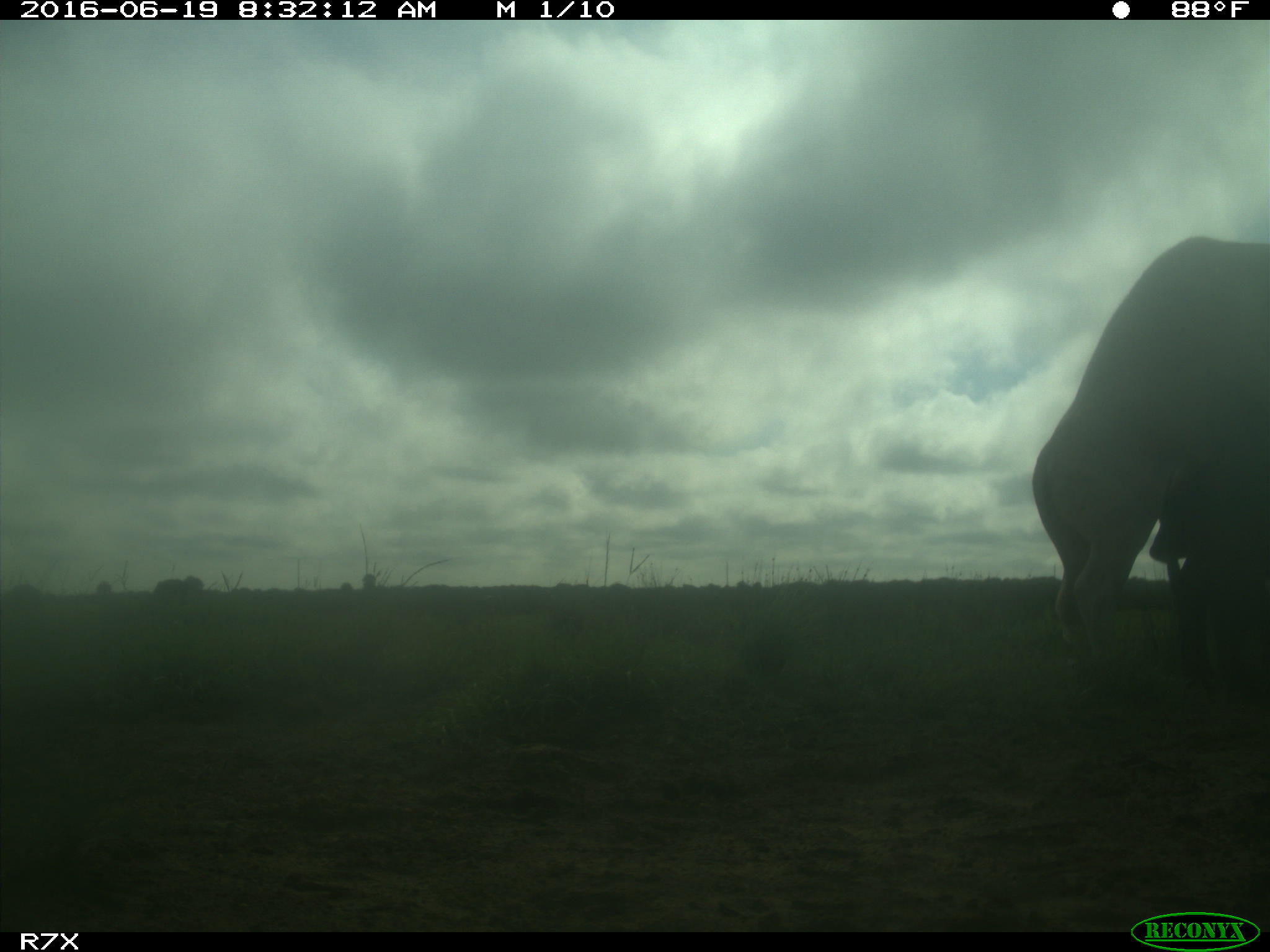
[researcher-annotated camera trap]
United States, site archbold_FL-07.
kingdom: Animalia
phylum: Chordata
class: Mammalia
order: Artiodactyla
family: Bovidae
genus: Bos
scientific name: Bos taurus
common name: domestic cow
Bos taurus (domestic cow).